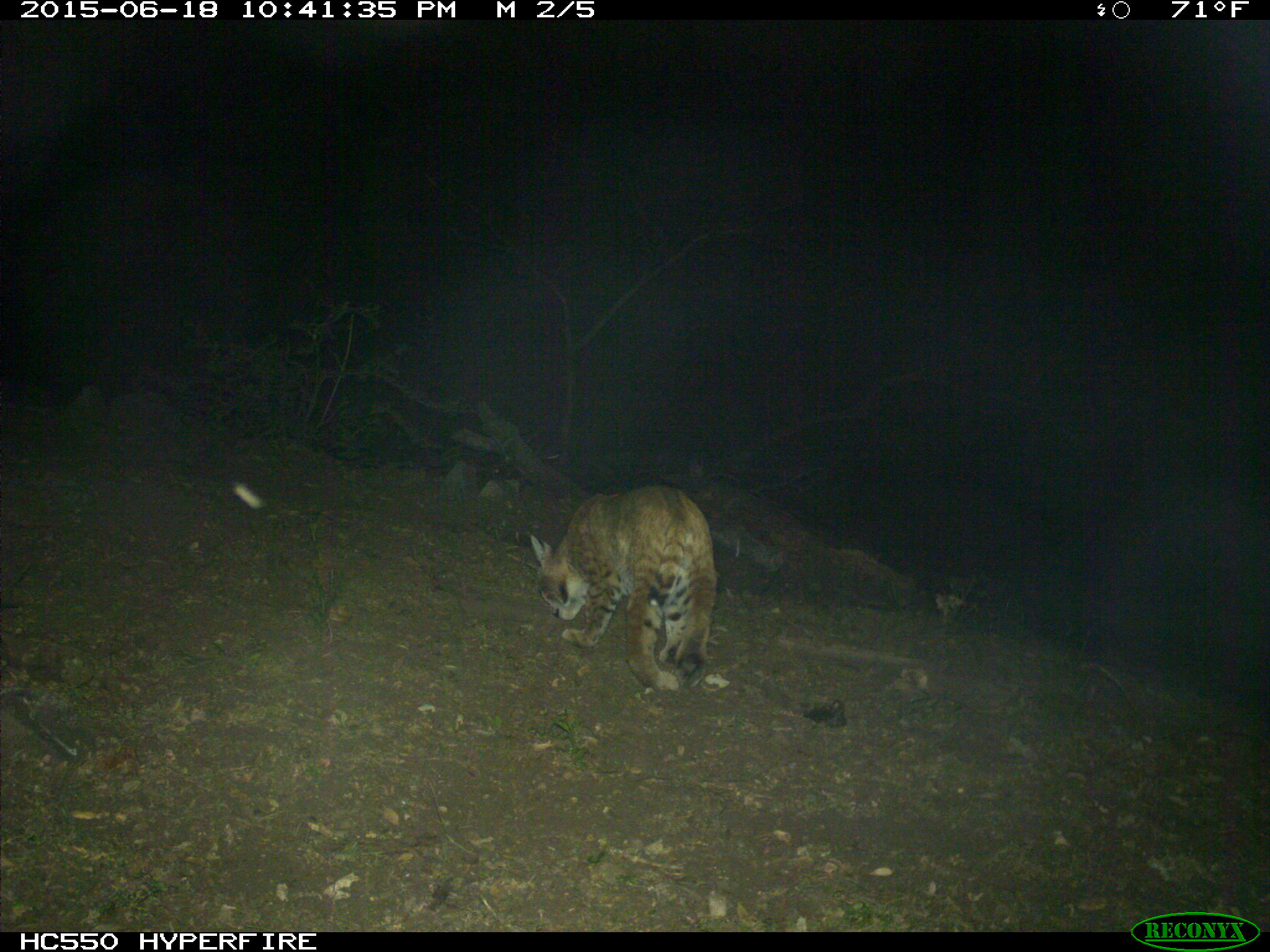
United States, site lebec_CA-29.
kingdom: Animalia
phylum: Chordata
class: Mammalia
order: Carnivora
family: Felidae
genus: Lynx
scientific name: Lynx rufus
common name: bobcat